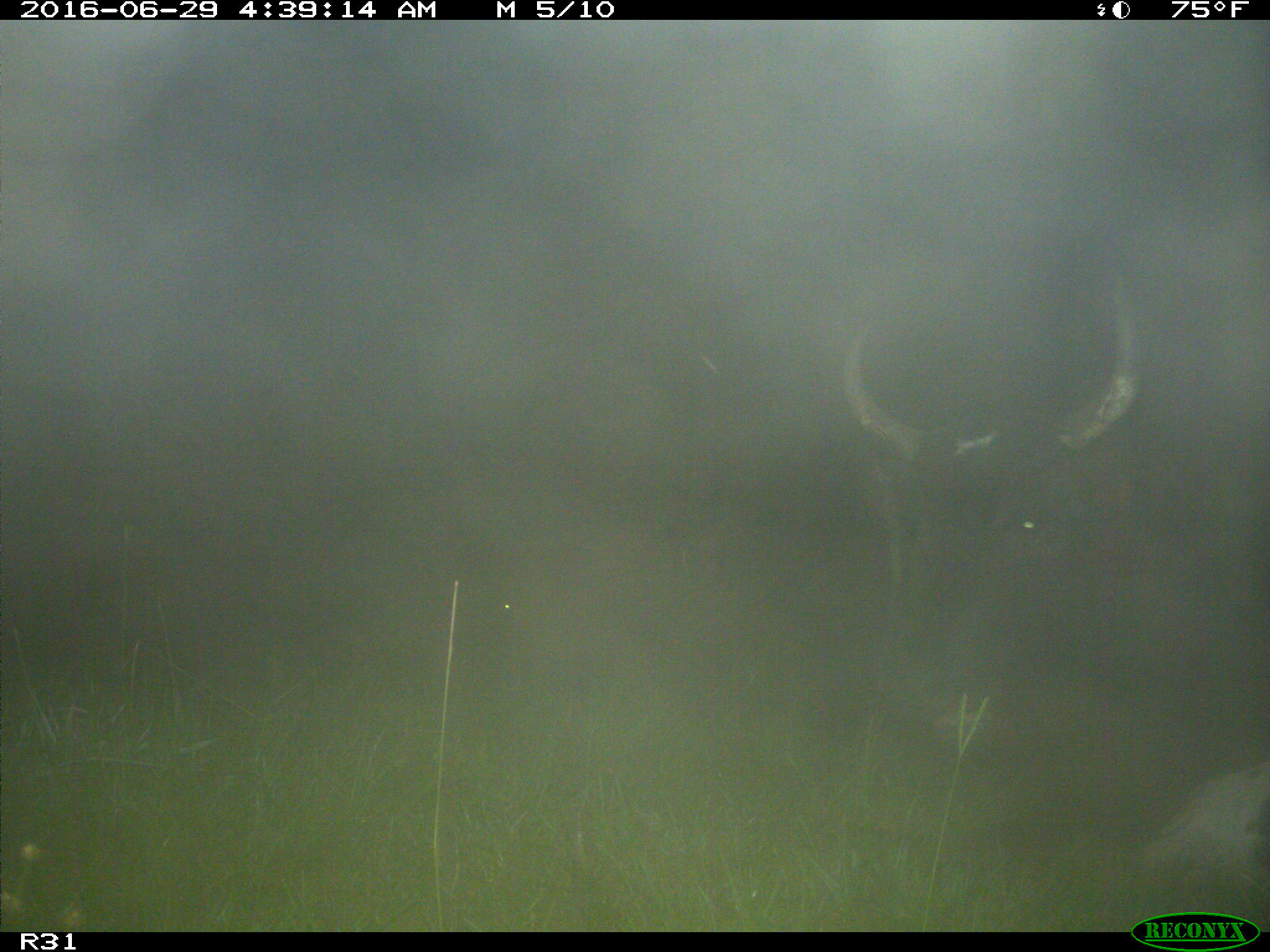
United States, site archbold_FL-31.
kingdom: Animalia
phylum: Chordata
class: Mammalia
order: Artiodactyla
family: Bovidae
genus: Bos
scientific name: Bos taurus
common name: domestic cow